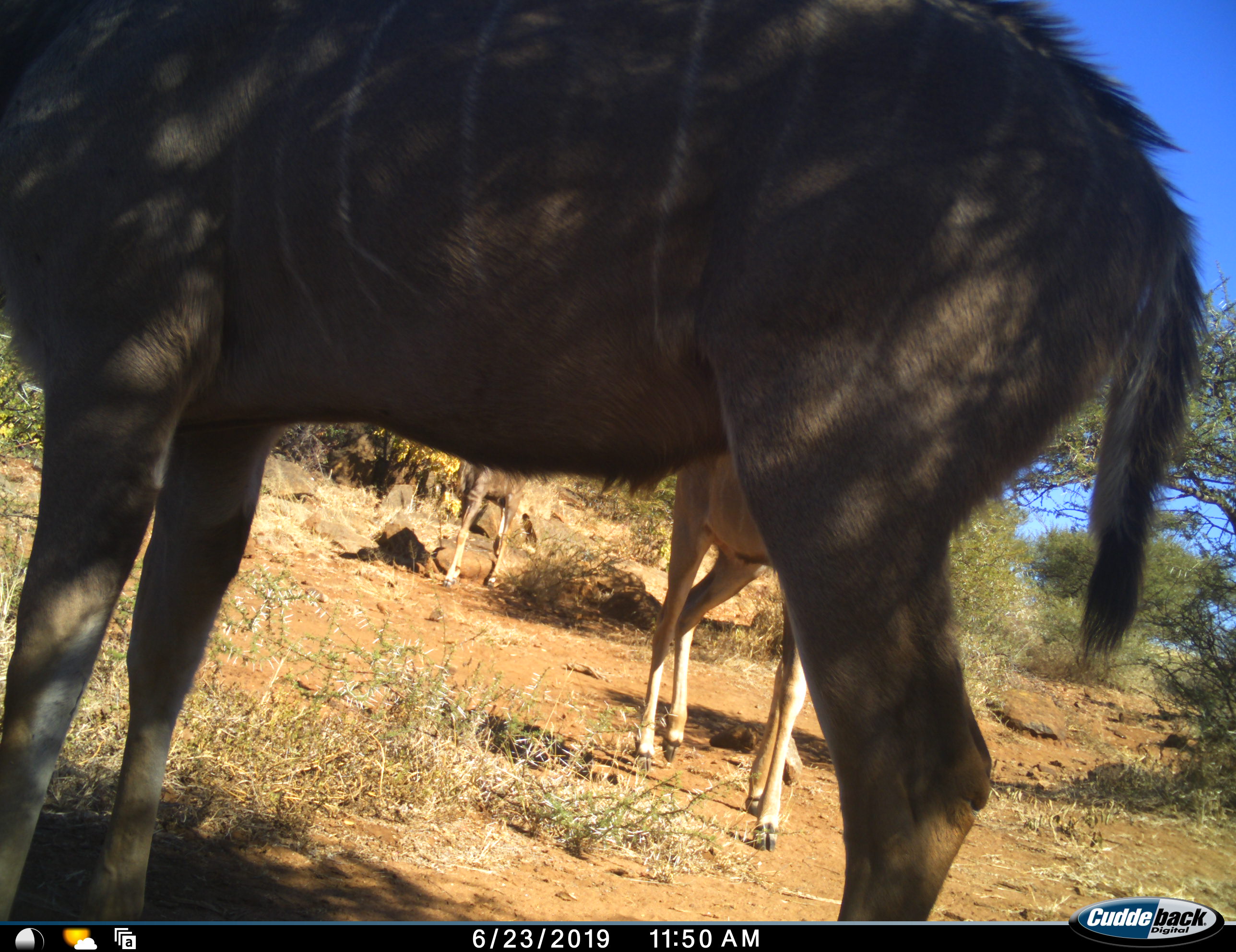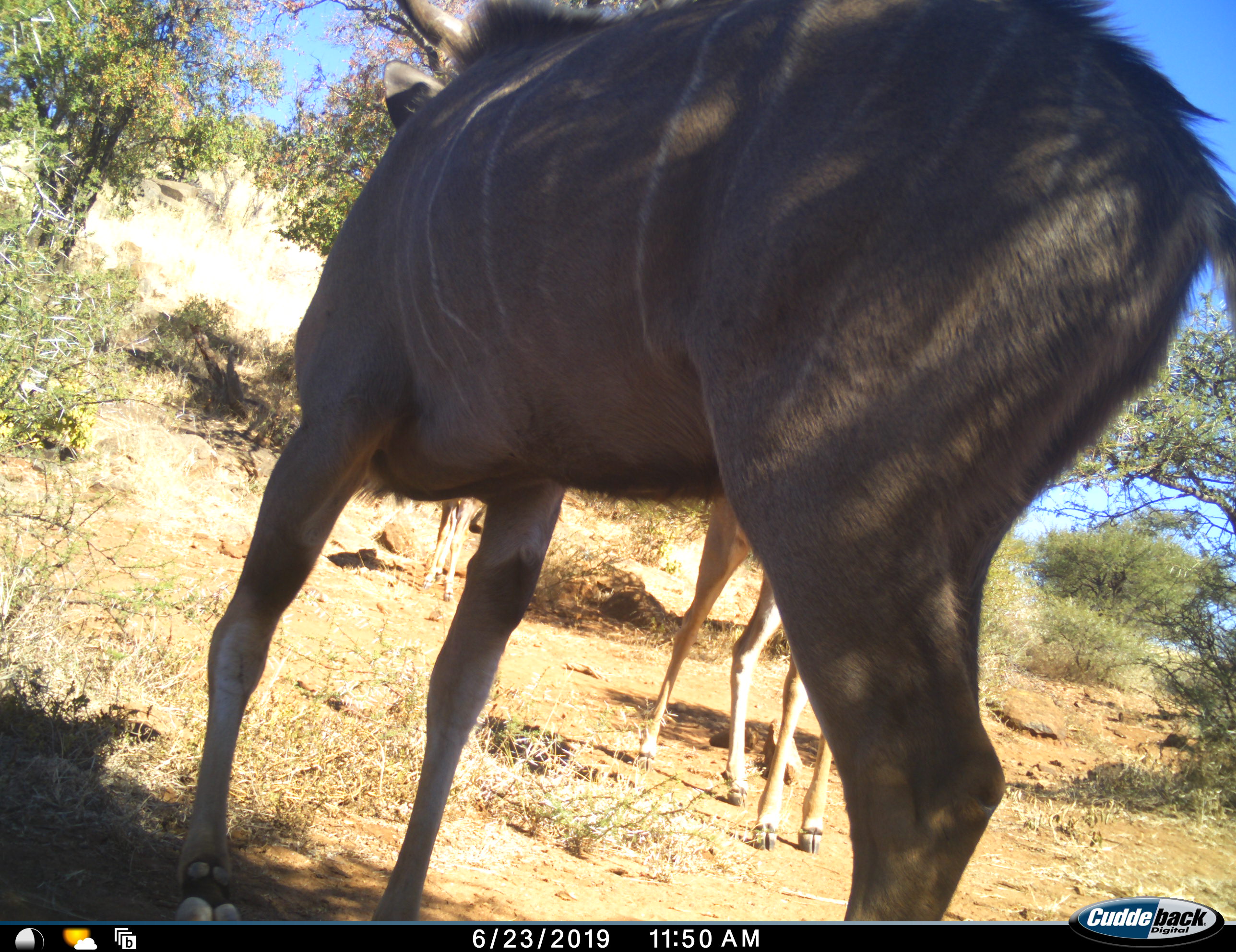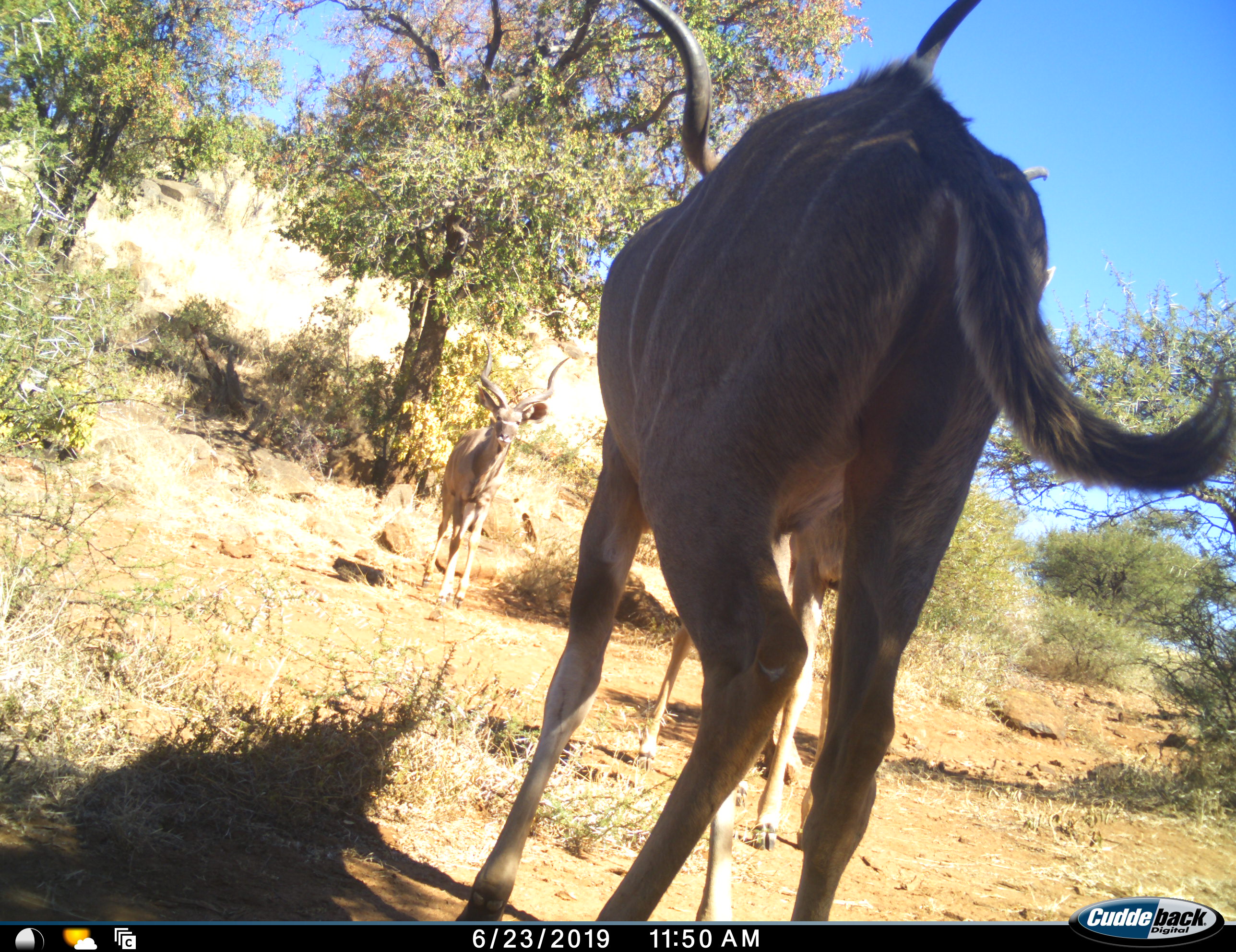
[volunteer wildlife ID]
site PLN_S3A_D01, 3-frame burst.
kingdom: Animalia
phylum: Chordata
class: Mammalia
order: Artiodactyla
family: Bovidae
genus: Tragelaphus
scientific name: Tragelaphus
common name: kudu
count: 3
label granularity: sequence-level